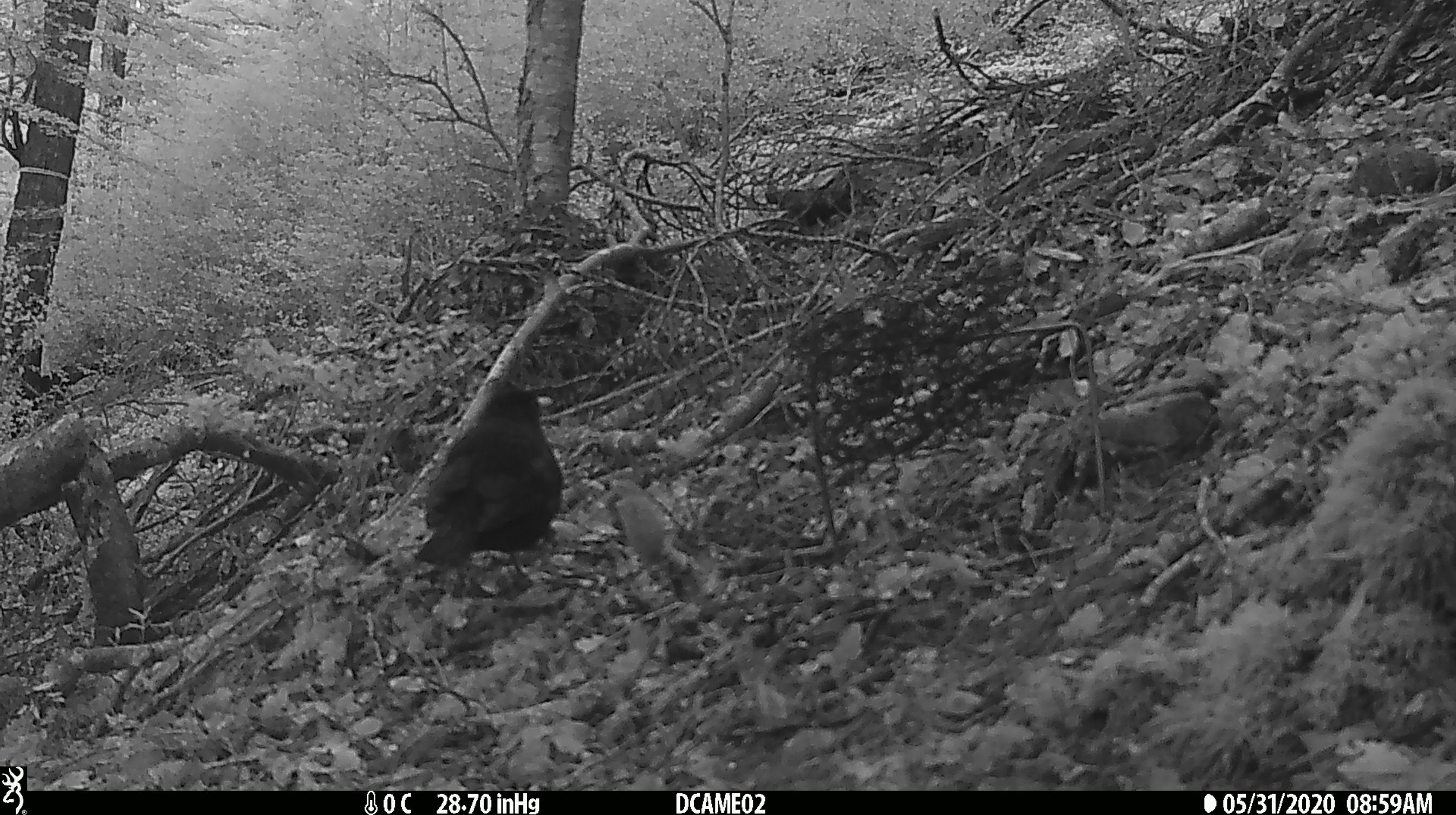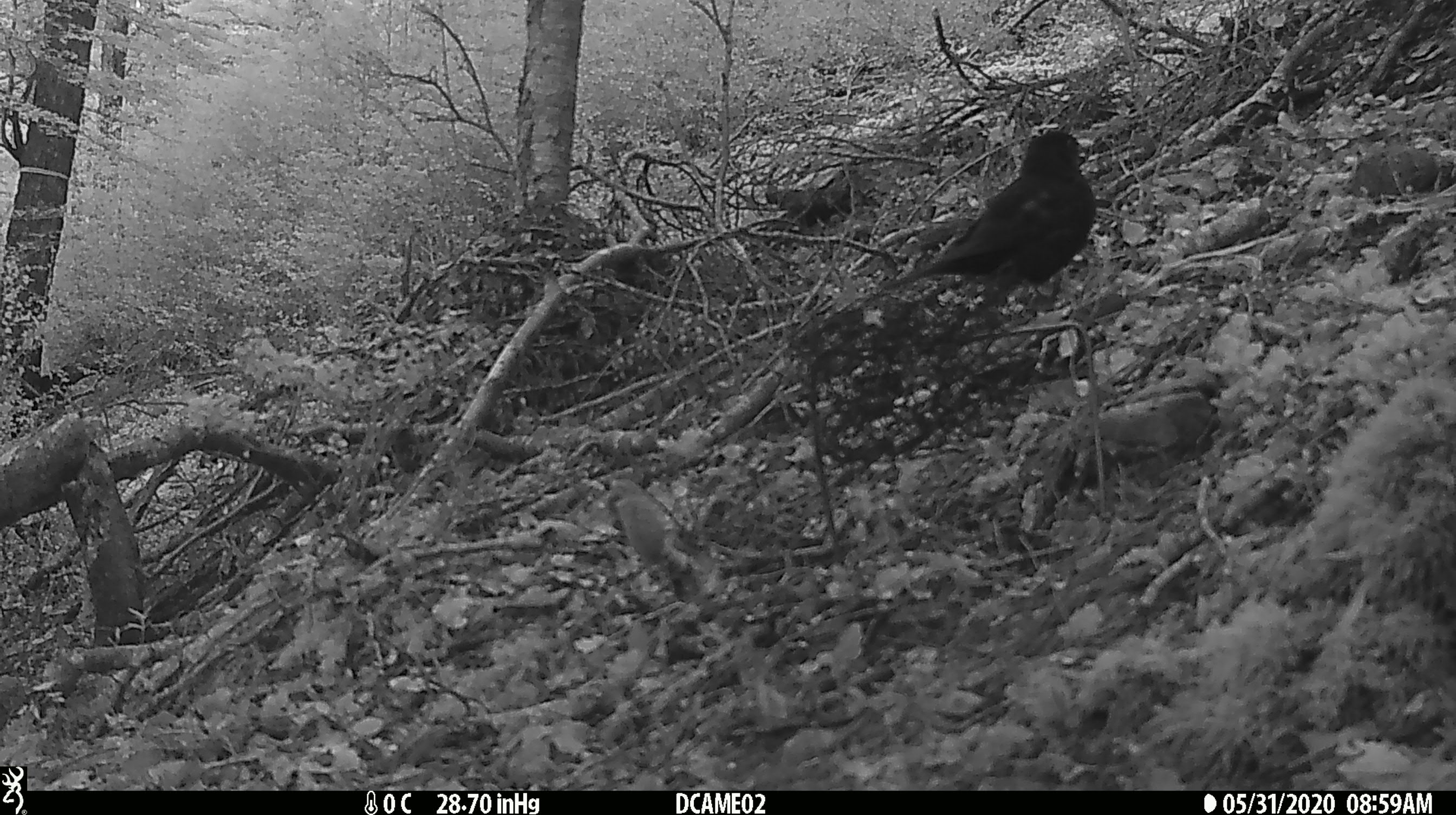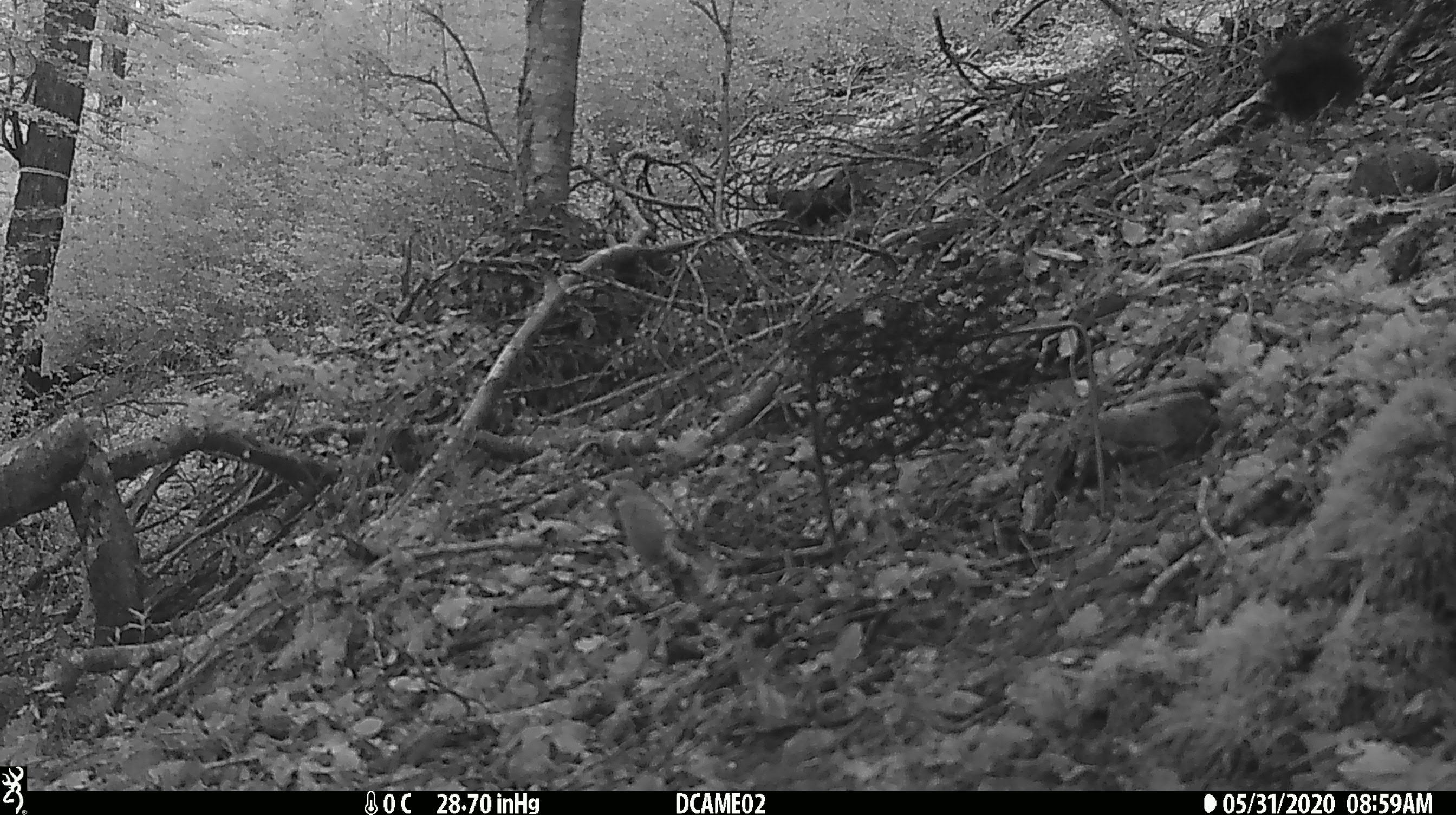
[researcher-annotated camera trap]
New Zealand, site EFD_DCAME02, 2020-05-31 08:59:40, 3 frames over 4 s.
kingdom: Animalia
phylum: Chordata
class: Aves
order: Passeriformes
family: Turdidae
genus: Turdus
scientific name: Turdus merula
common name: eurasian blackbird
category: blackbird